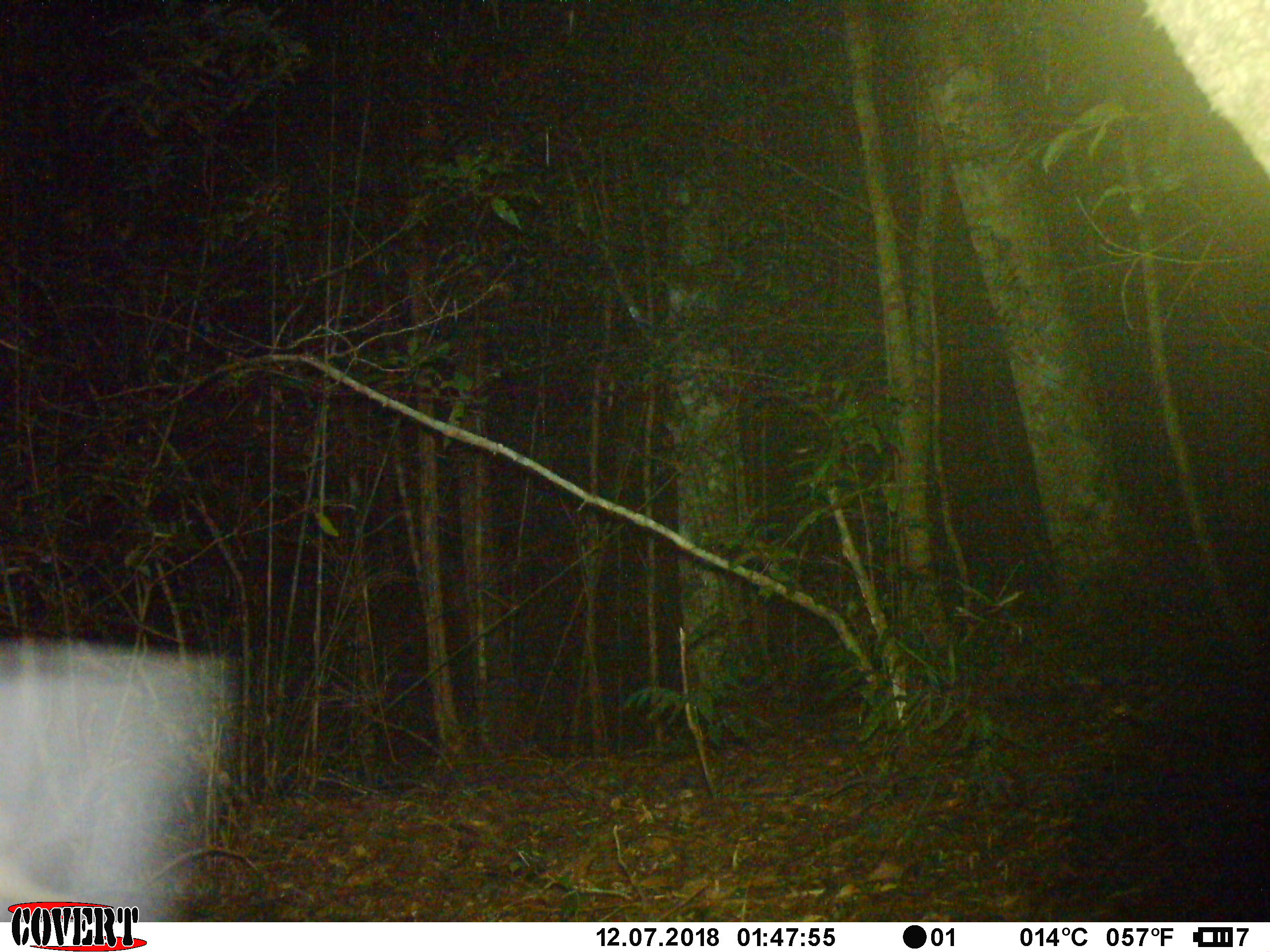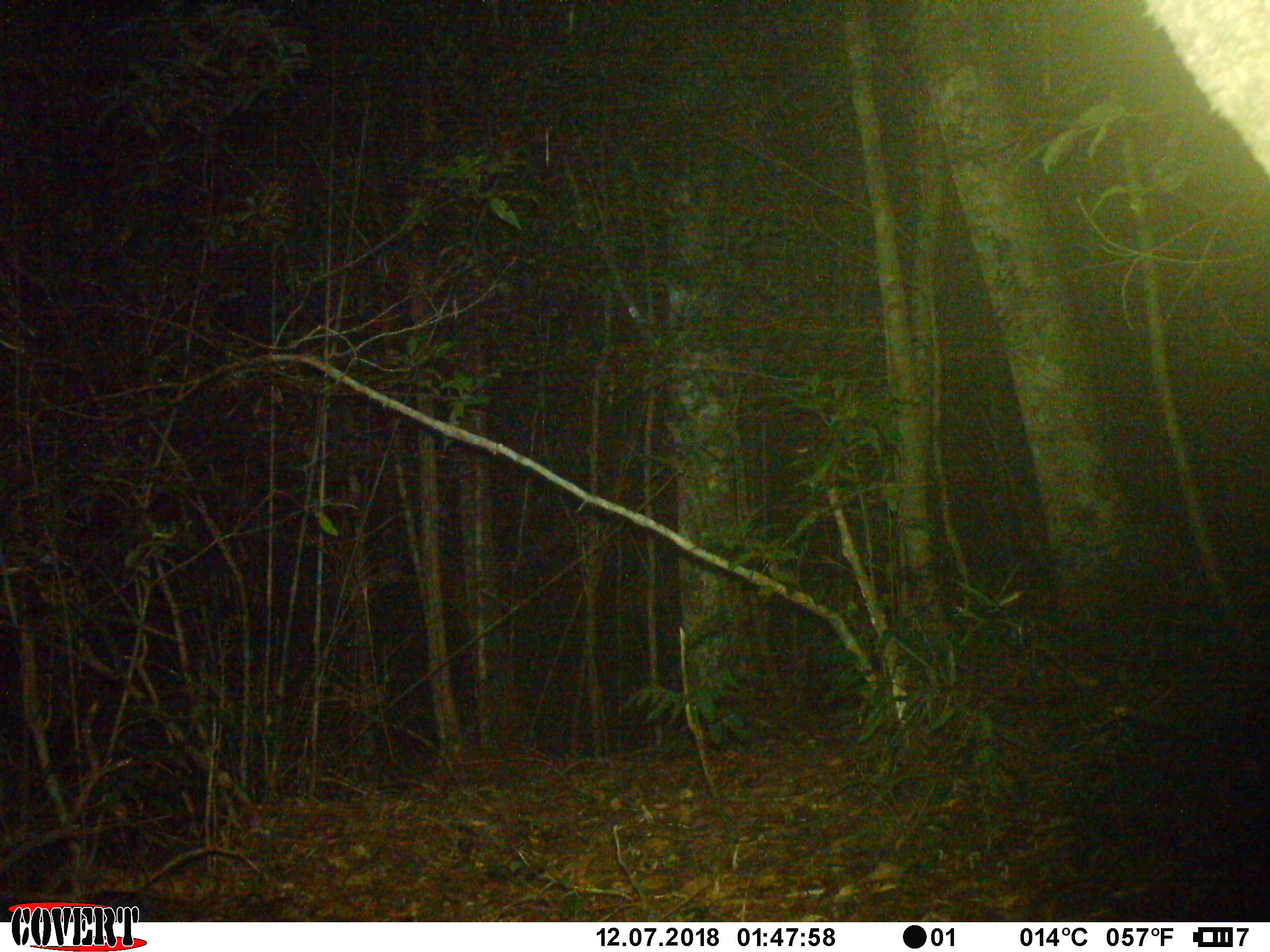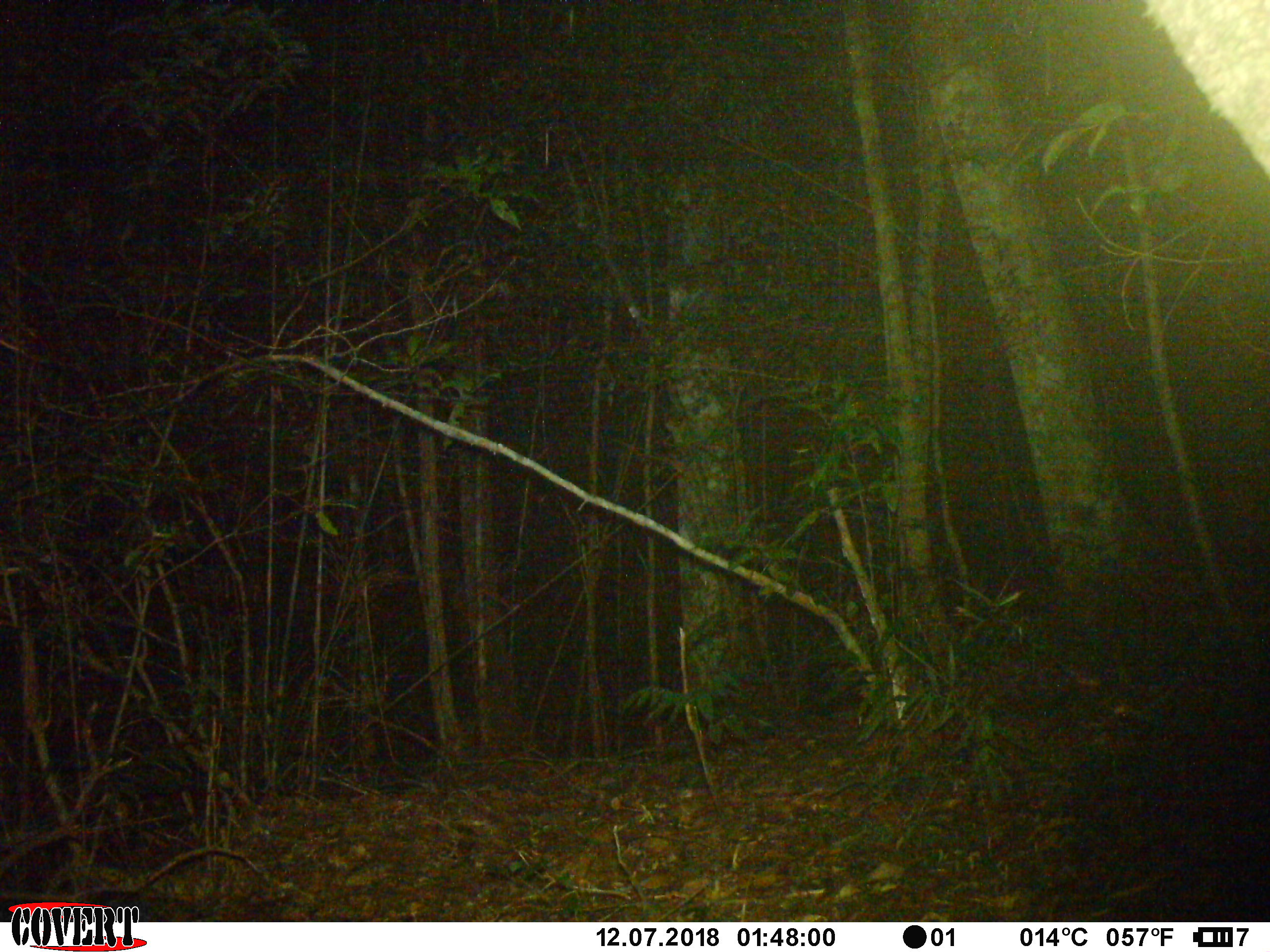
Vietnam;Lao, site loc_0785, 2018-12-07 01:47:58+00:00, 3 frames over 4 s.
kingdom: Animalia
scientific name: Animalia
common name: animal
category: unidentified animal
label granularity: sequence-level